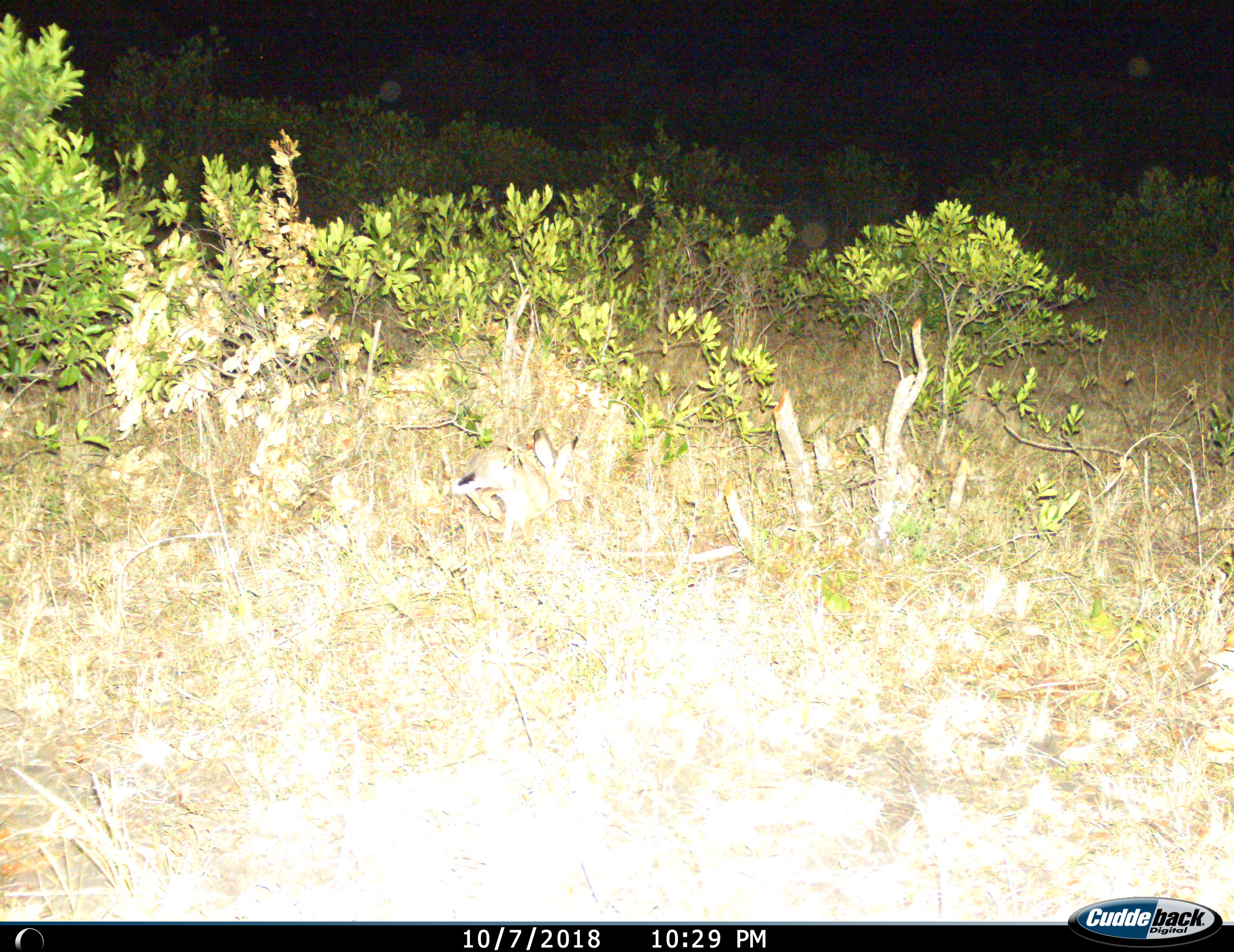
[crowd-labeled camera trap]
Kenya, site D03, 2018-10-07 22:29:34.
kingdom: Animalia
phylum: Chordata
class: Mammalia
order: Lagomorpha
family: Leporidae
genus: Lepus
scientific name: Lepus victoriae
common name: savannah hare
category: haresavannah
Haresavannah (savannah hare) (Lepus victoriae), count 1. Behavior (volunteer vote fractions): standing 25%, resting 0%, moving 75%, interacting 0%. Young present (vote fraction): 0%. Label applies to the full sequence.